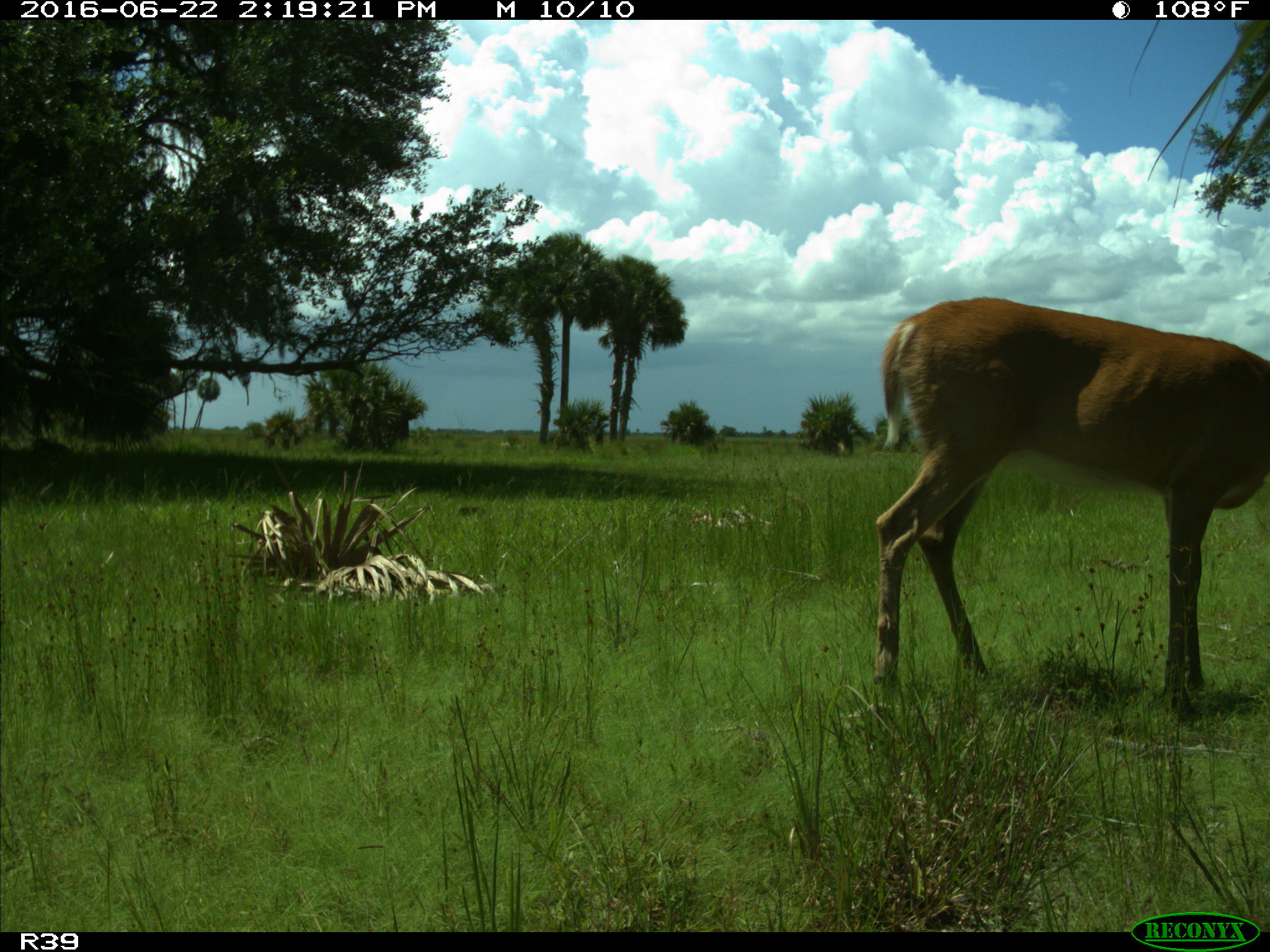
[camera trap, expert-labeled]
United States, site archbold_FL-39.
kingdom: Animalia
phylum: Chordata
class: Mammalia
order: Artiodactyla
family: Cervidae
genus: Odocoileus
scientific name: Odocoileus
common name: deer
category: unidentified deer